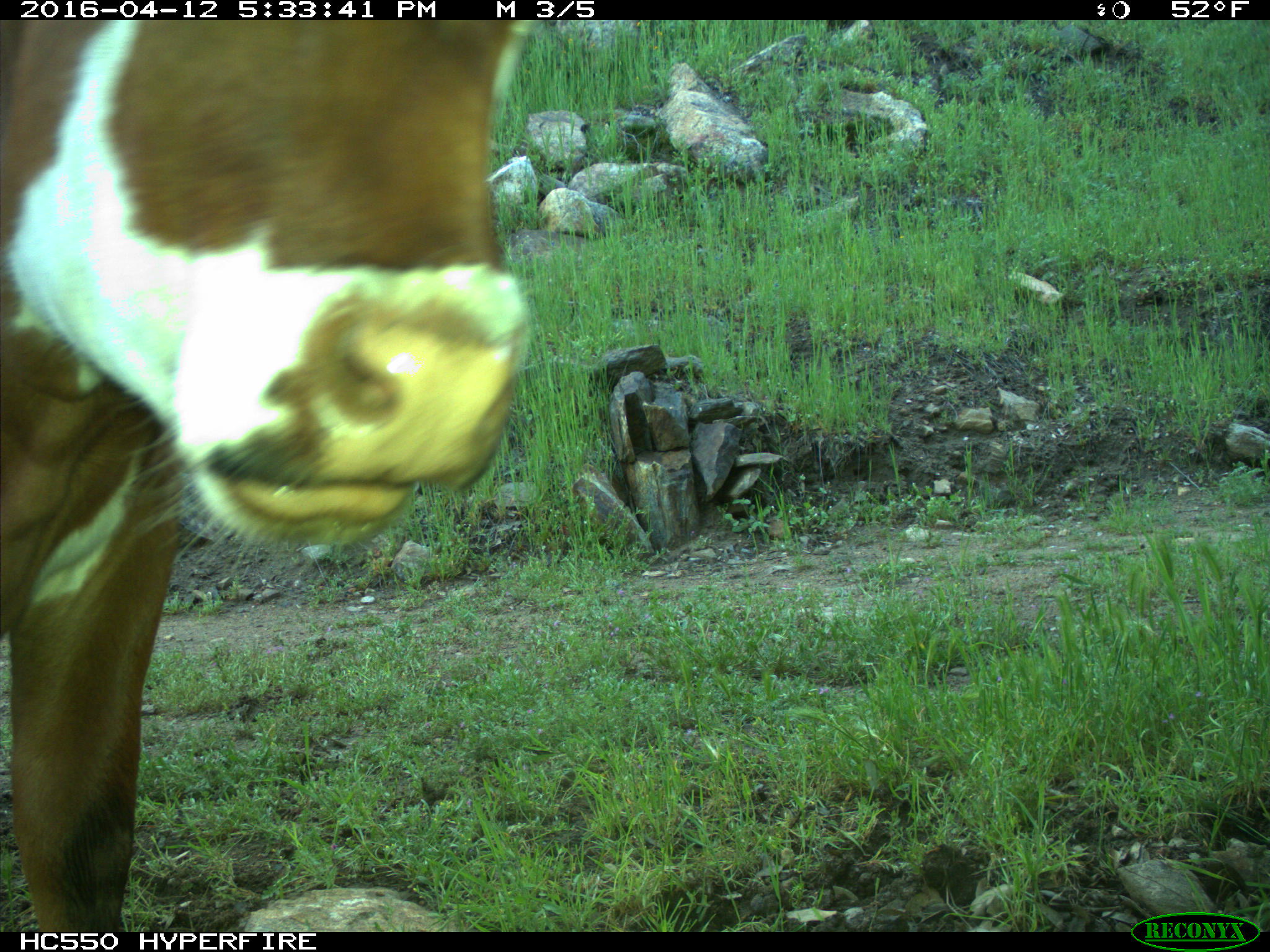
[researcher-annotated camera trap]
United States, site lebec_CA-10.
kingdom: Animalia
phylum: Chordata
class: Mammalia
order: Artiodactyla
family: Bovidae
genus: Bos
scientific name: Bos taurus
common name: domestic cow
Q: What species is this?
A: Bos taurus (domestic cow).